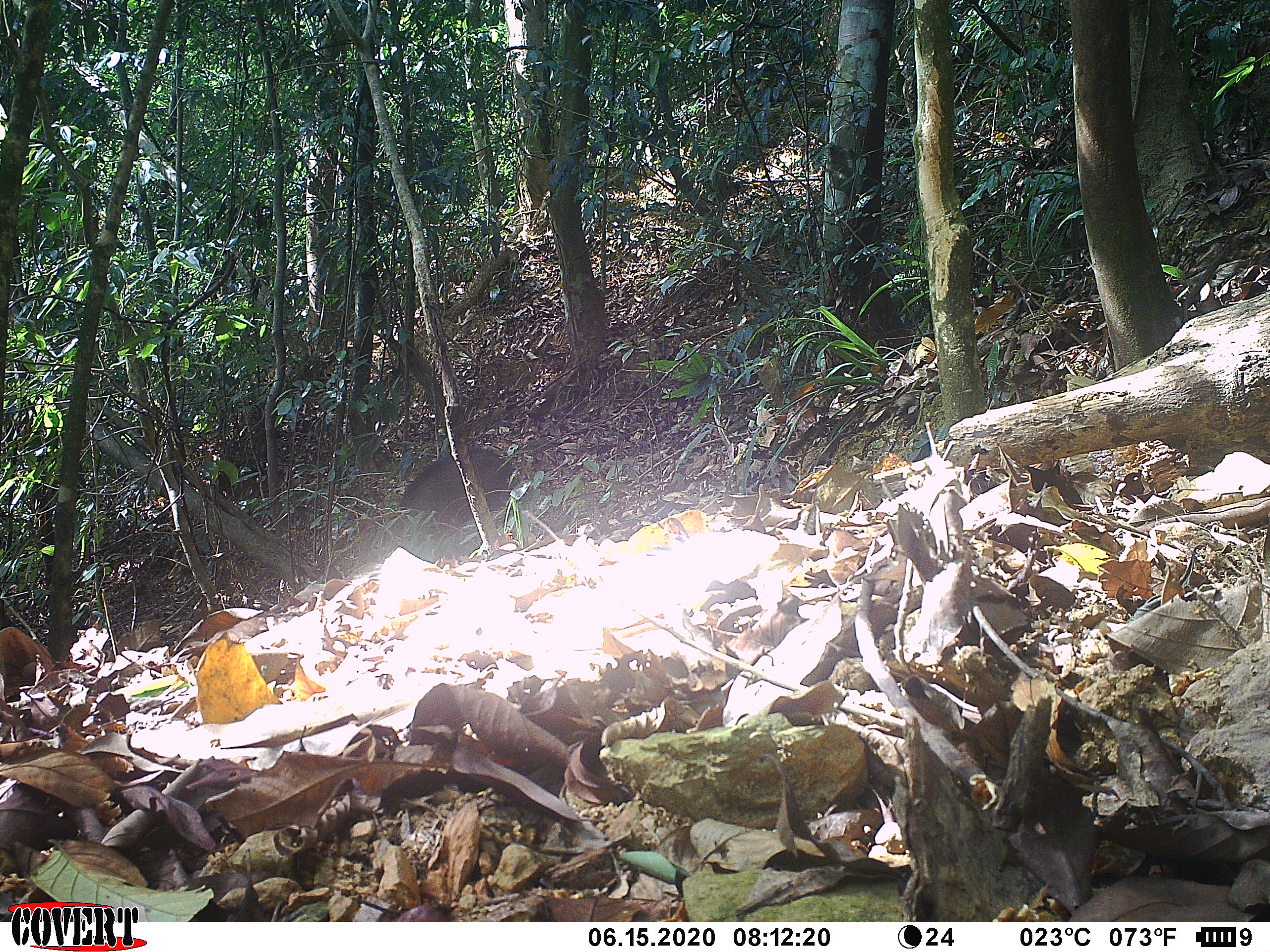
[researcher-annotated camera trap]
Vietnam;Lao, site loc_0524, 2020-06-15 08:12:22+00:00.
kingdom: Animalia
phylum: Chordata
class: Mammalia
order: Artiodactyla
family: Suidae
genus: Sus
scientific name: Sus scrofa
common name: eurasian wild pig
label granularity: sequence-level